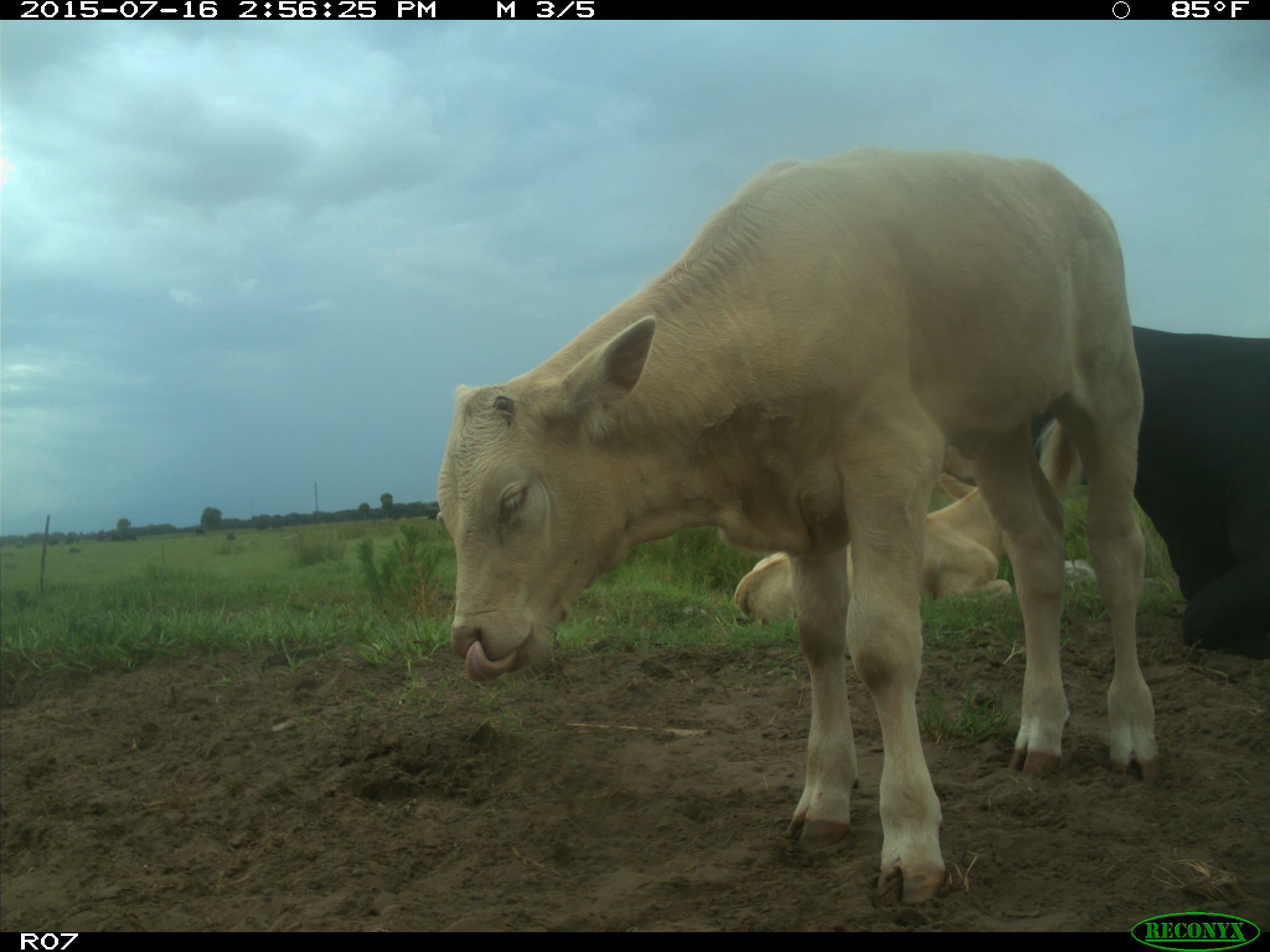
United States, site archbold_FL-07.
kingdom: Animalia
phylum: Chordata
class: Mammalia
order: Artiodactyla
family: Bovidae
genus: Bos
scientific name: Bos taurus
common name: domestic cow